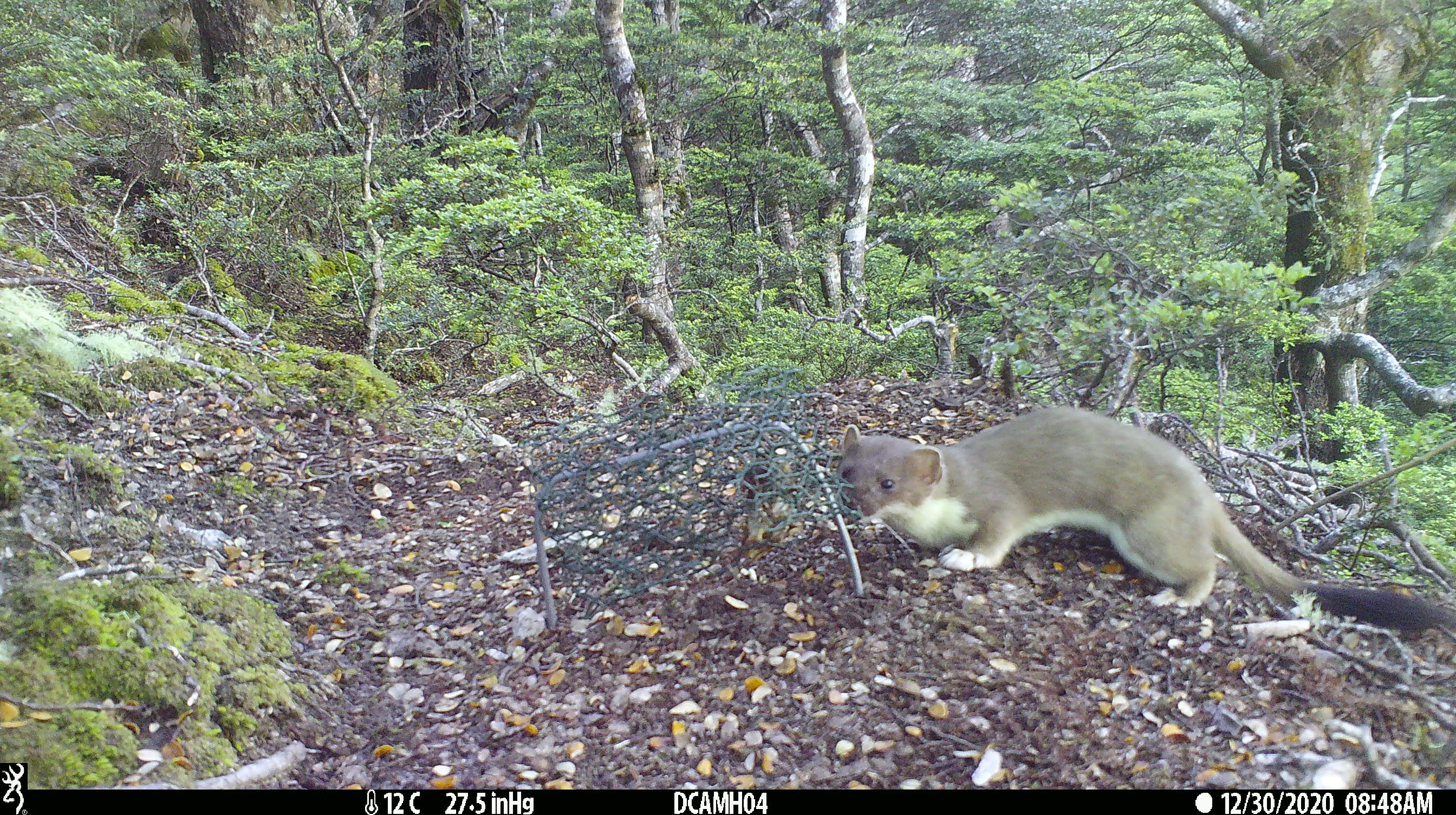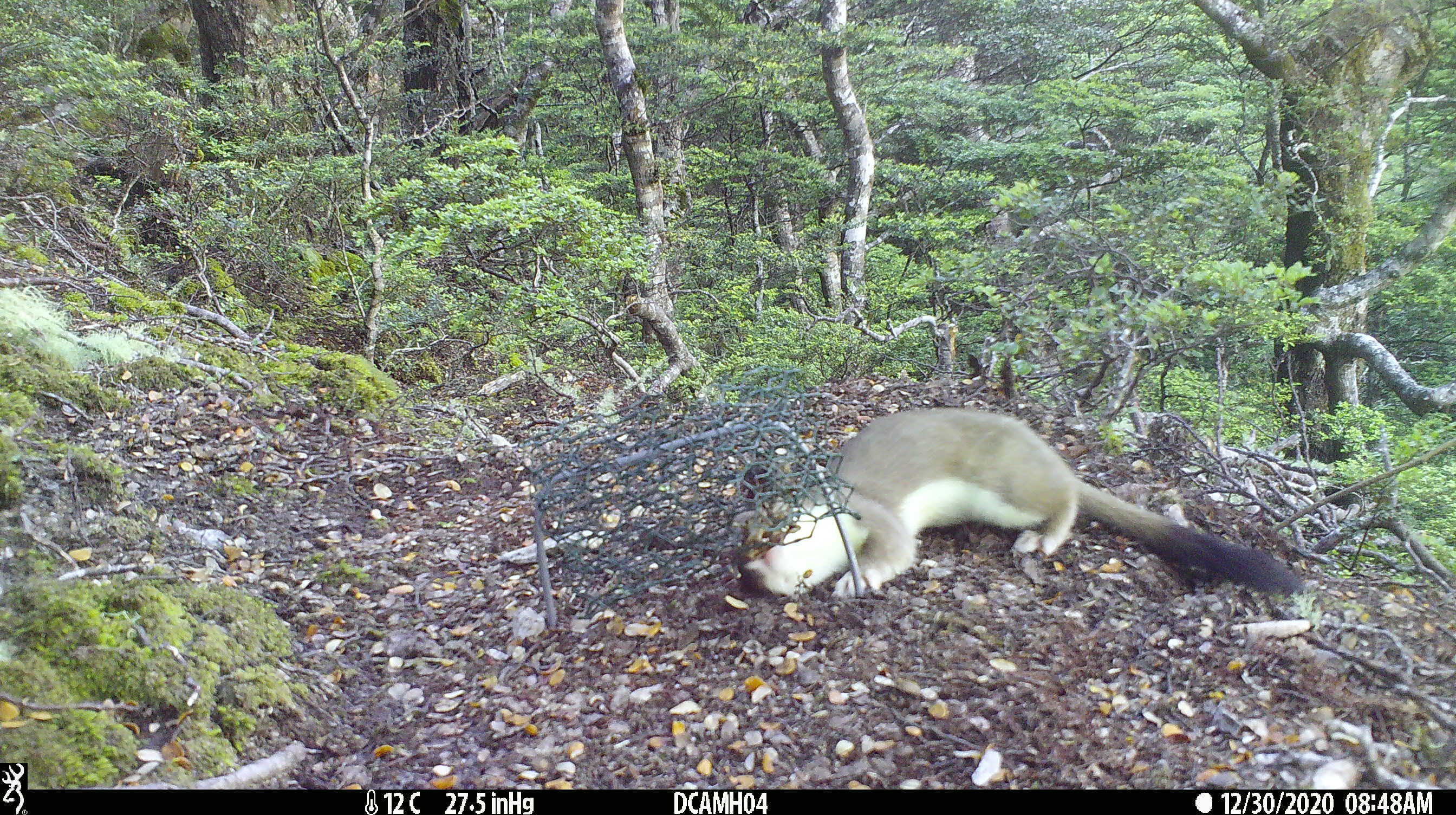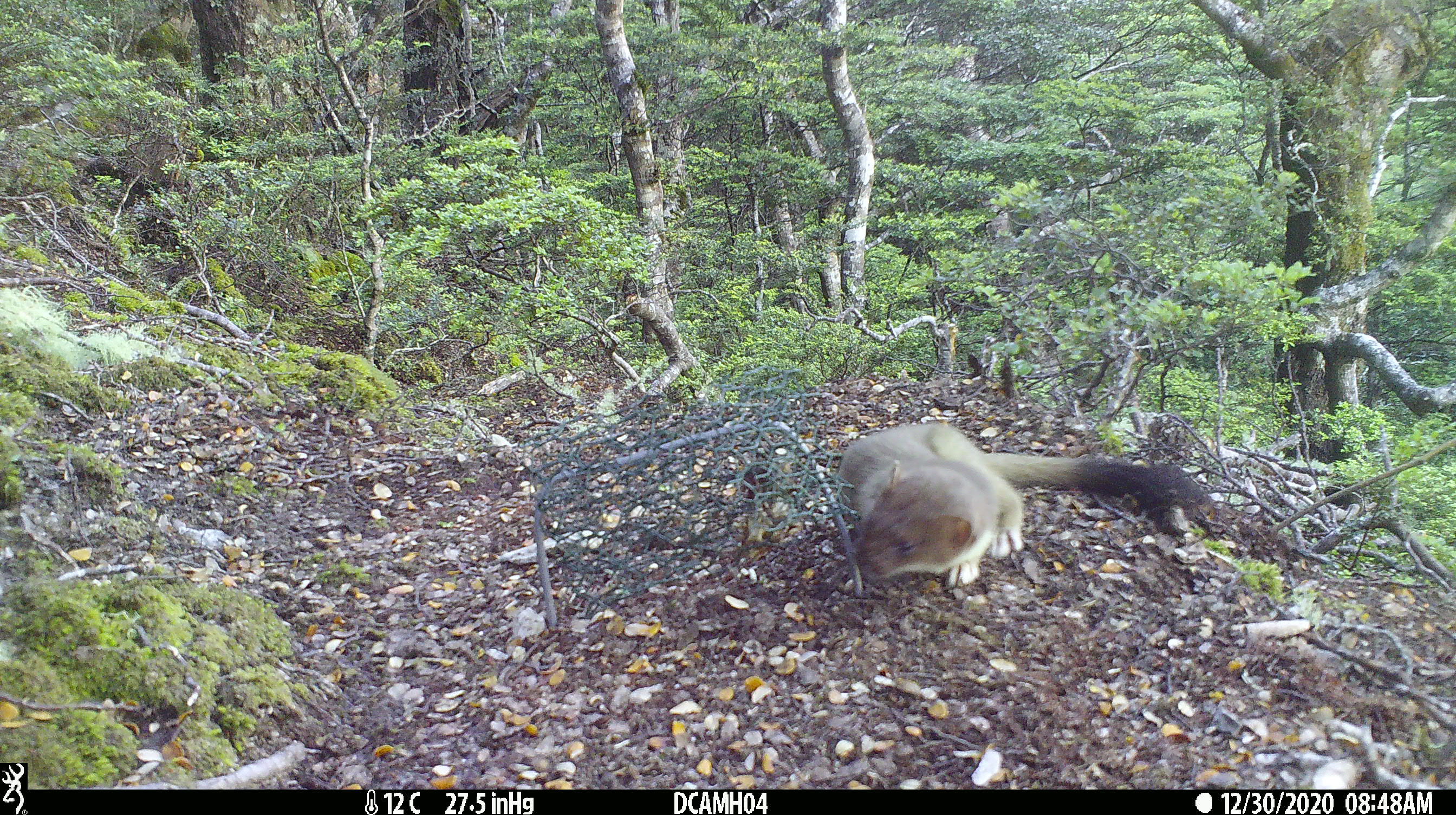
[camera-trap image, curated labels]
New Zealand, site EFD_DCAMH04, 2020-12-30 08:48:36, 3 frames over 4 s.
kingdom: Animalia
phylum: Chordata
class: Mammalia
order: Carnivora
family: Mustelidae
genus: Mustela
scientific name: Mustela erminea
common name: stoat